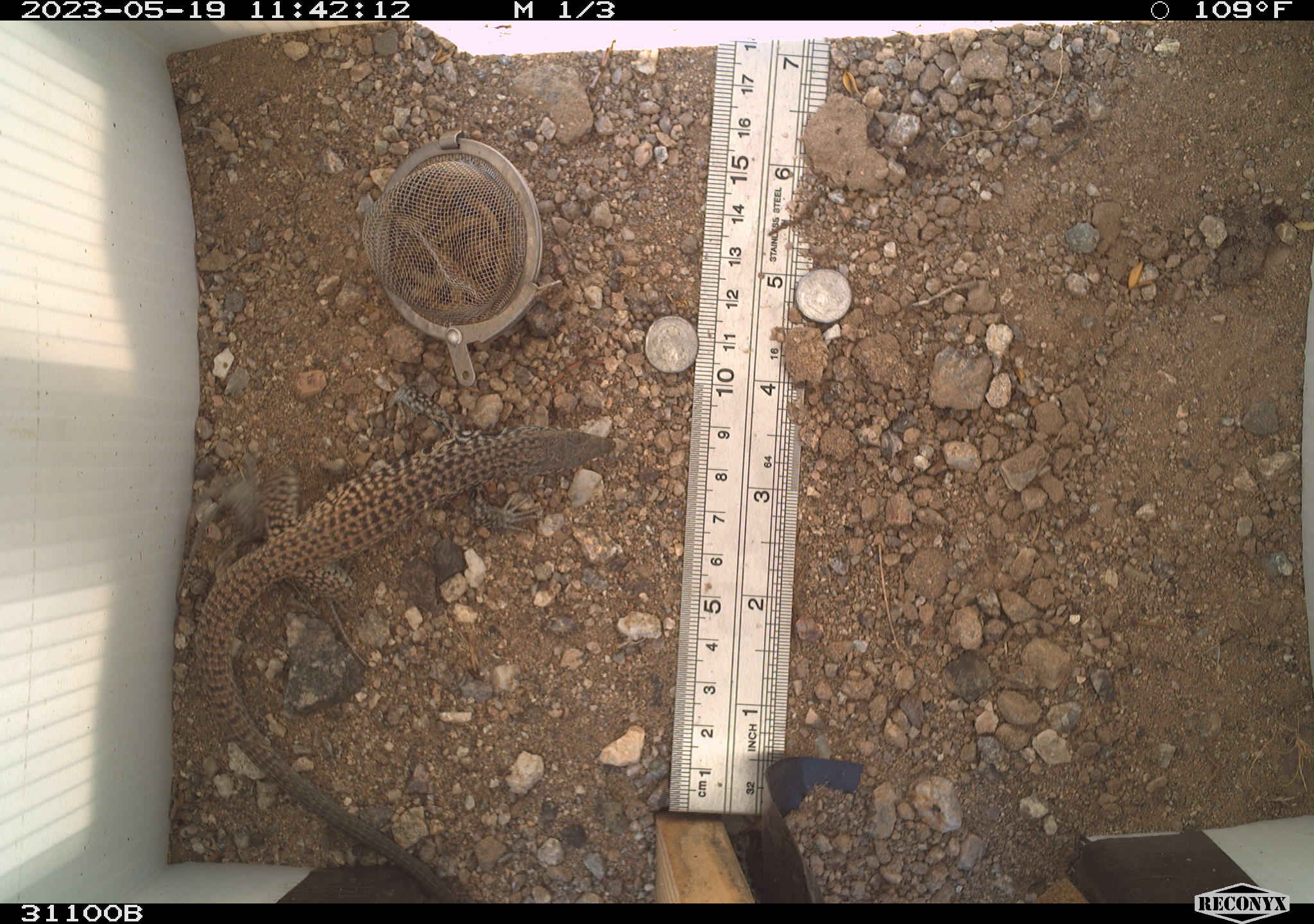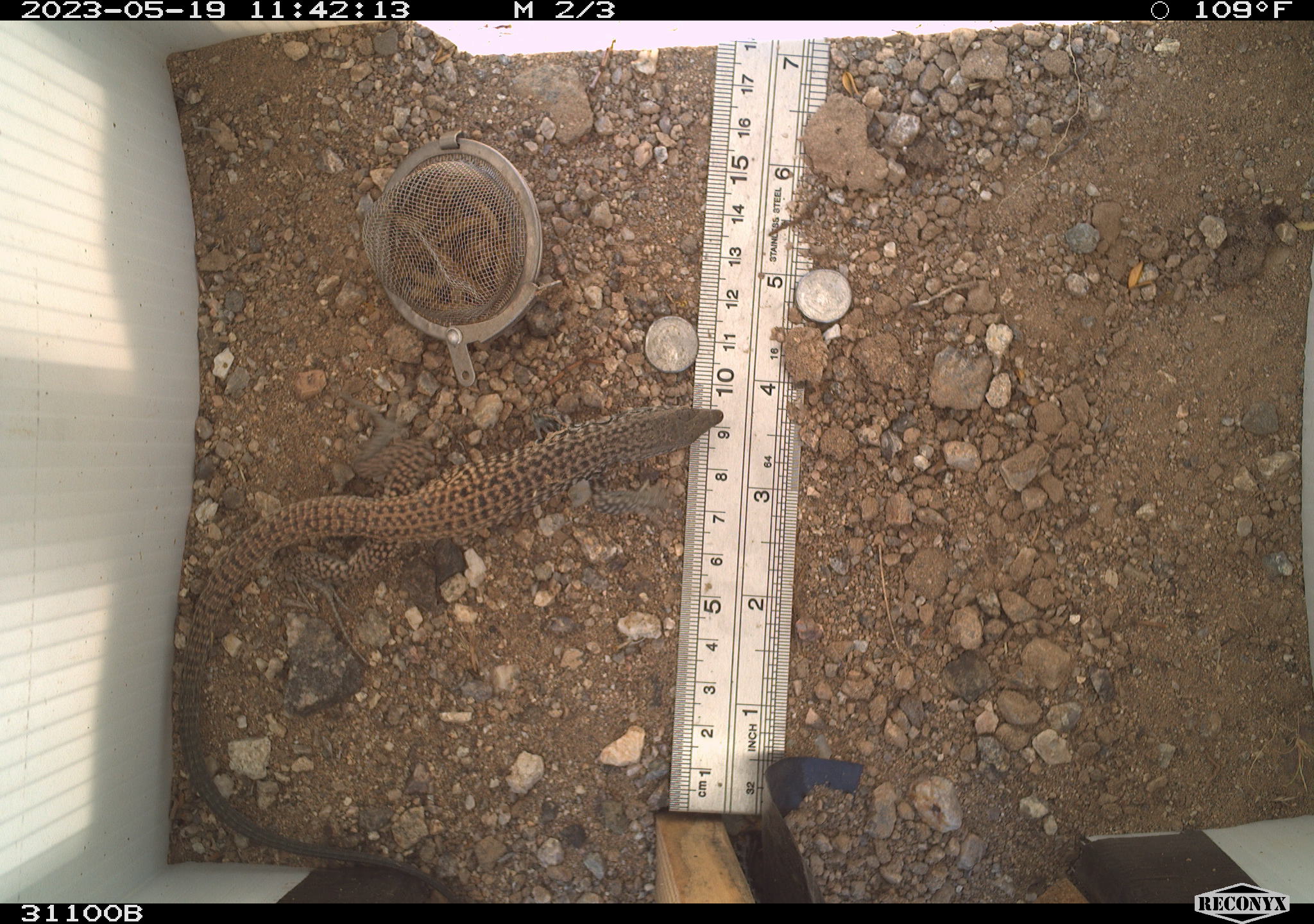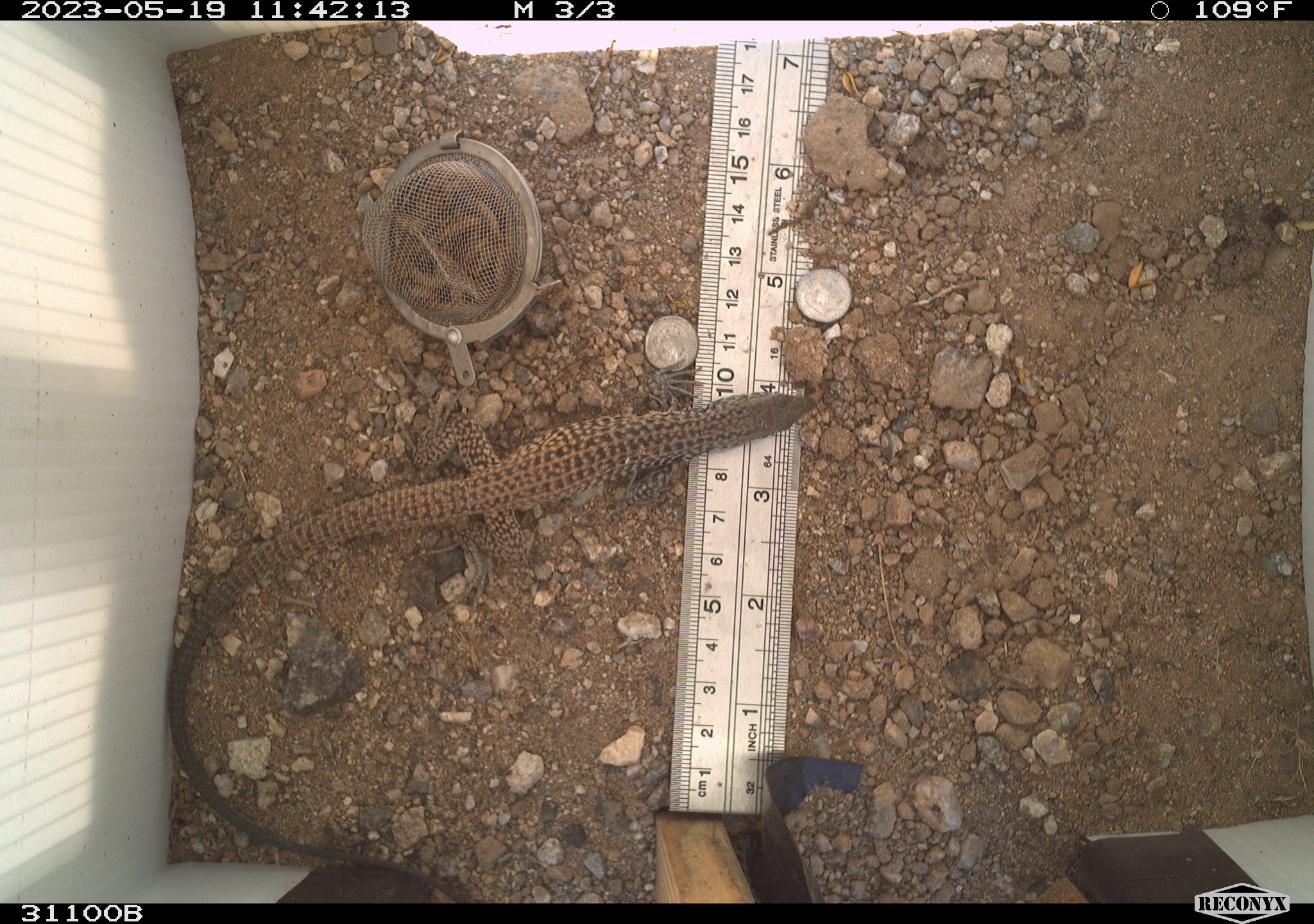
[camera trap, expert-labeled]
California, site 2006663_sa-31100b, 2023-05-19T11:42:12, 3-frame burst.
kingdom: Animalia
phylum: Chordata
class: Reptilia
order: Squamata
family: Teiidae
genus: Aspidoscelis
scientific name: Aspidoscelis tigris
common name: western whiptail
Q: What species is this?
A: Western whiptail (Aspidoscelis tigris).